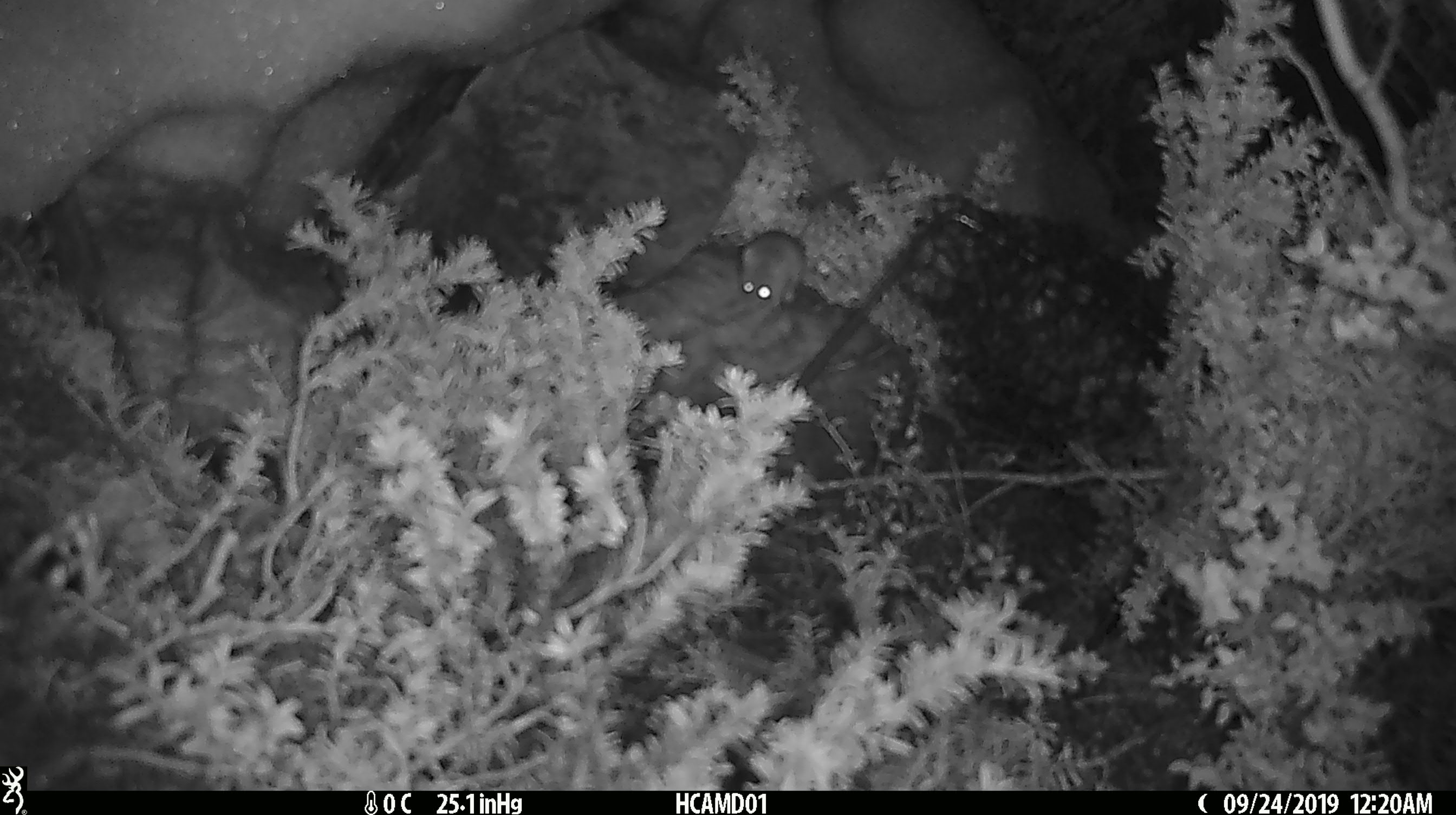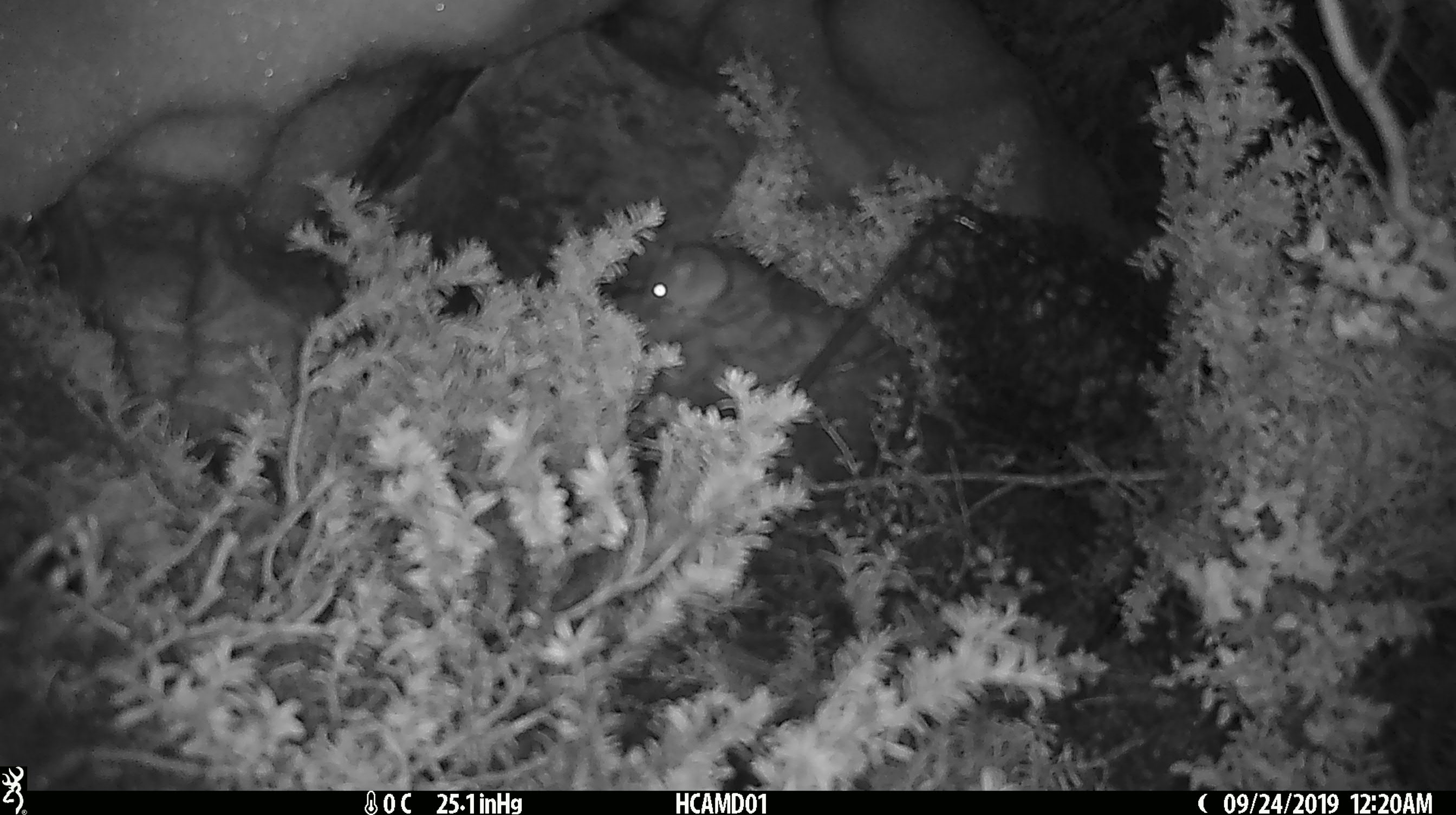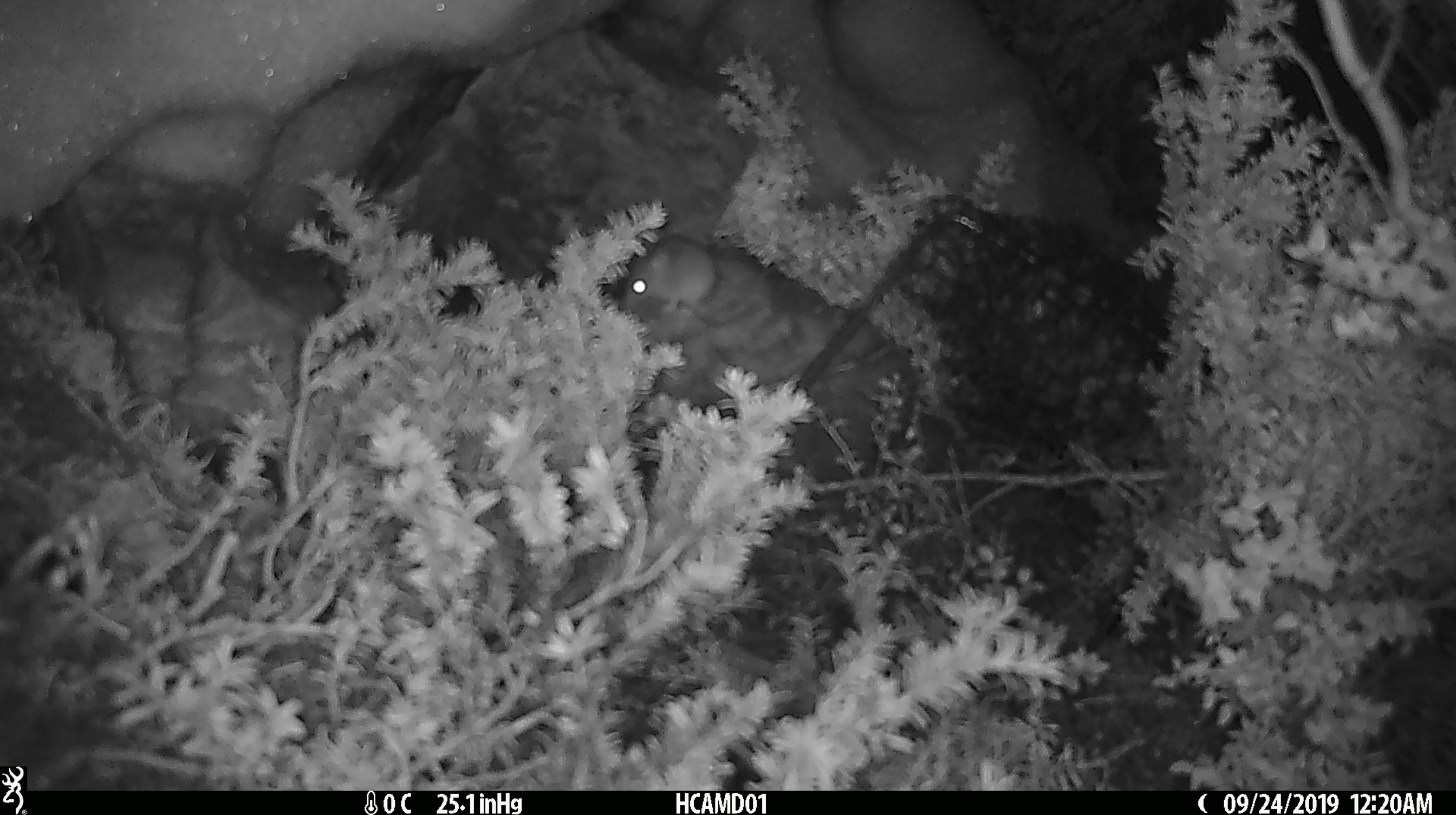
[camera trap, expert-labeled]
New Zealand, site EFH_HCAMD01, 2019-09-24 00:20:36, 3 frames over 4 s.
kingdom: Animalia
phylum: Chordata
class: Mammalia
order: Rodentia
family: Muridae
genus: Mus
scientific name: Mus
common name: mouse